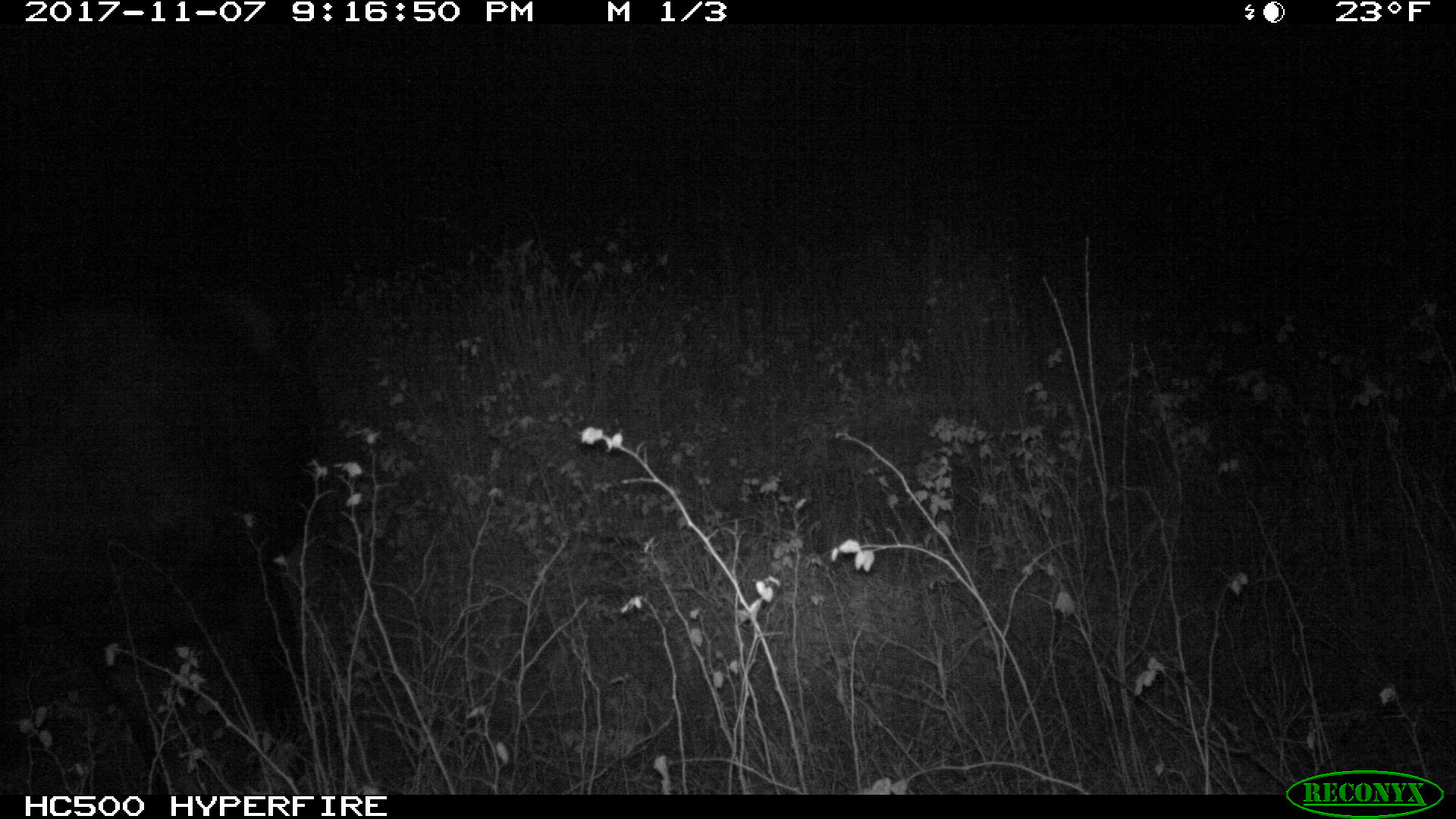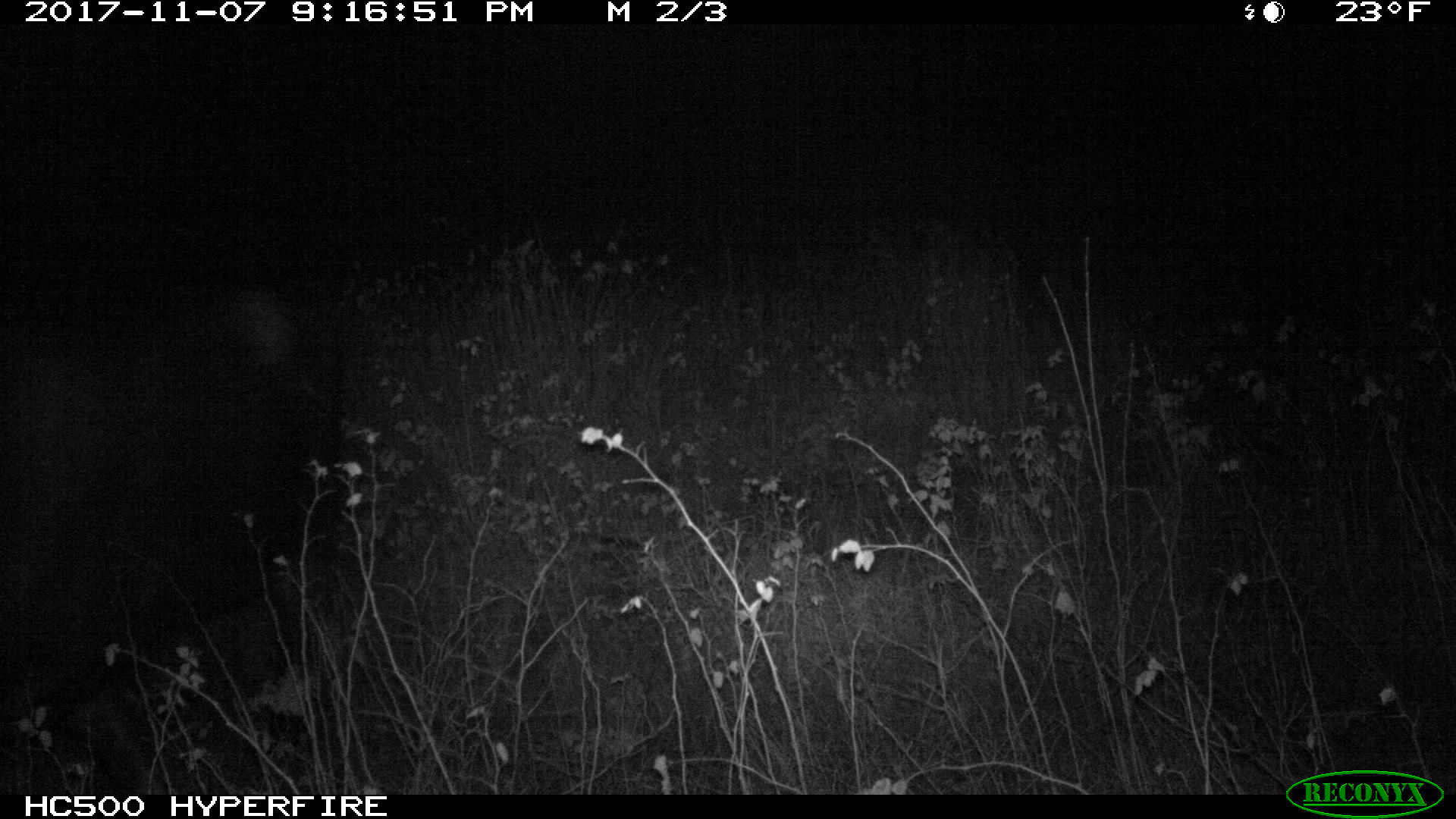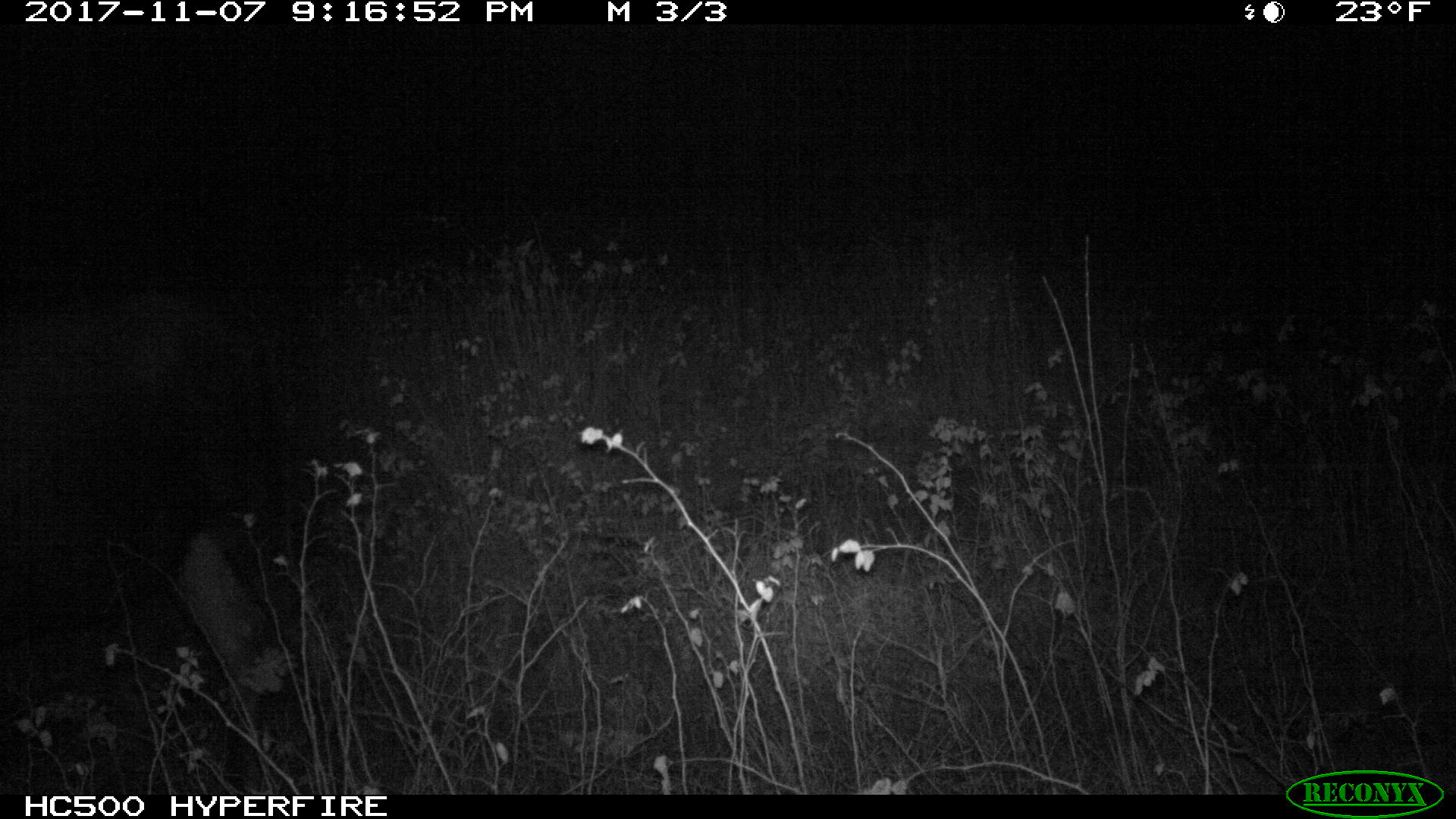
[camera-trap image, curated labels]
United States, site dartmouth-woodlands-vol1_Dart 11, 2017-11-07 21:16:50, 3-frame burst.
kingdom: Animalia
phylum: Chordata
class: Mammalia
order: Artiodactyla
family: Cervidae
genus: Alces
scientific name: Alces alces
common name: moose